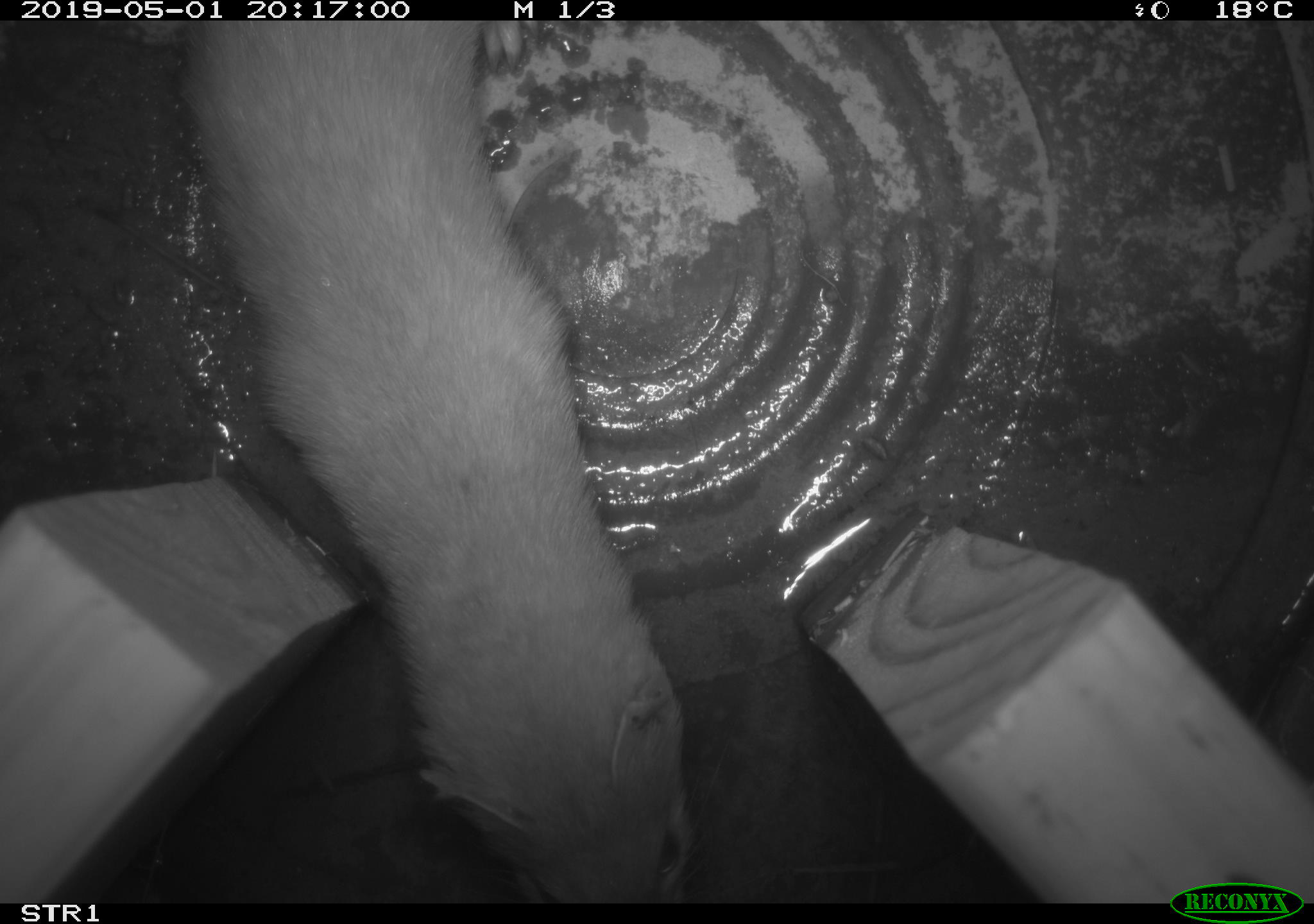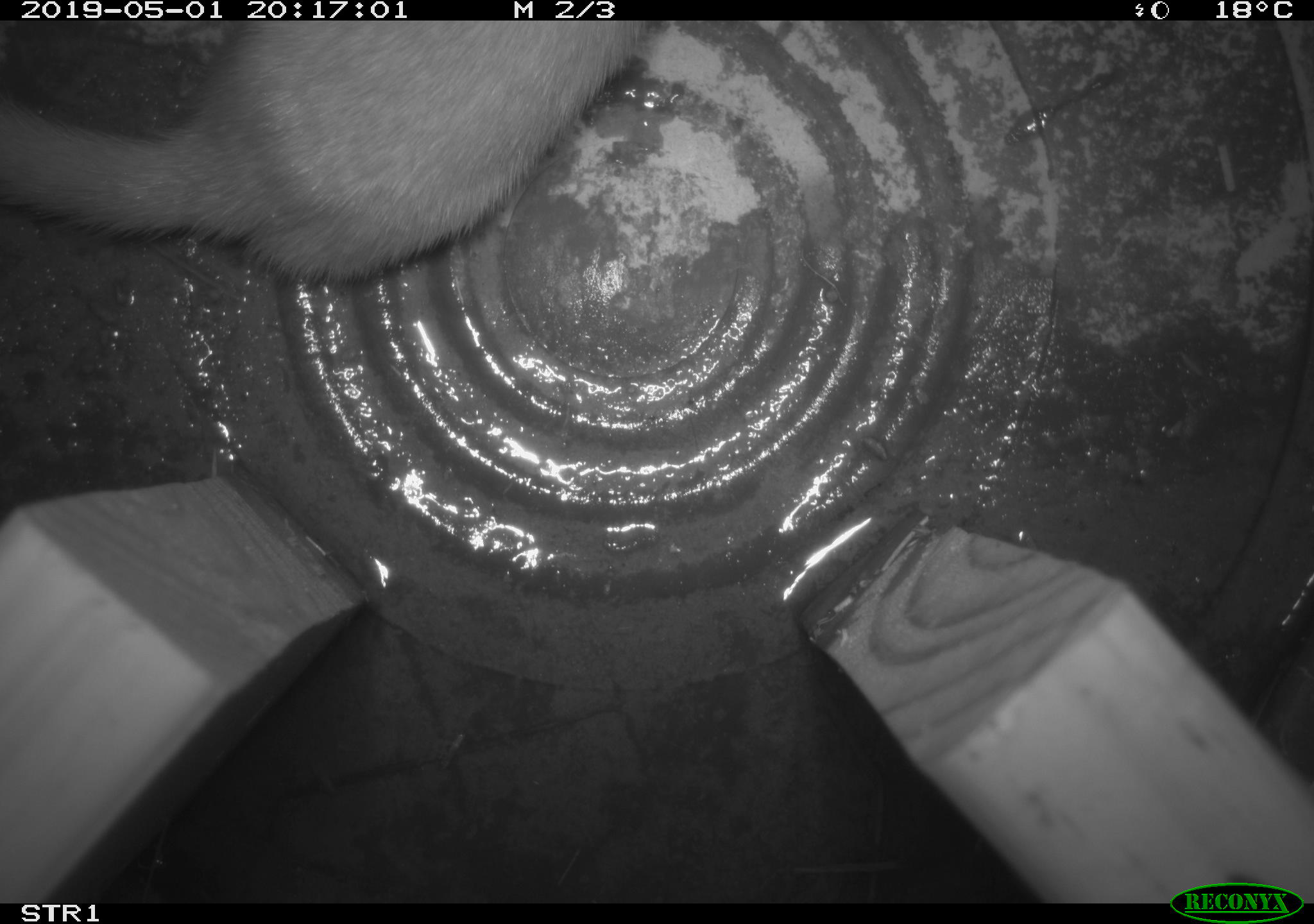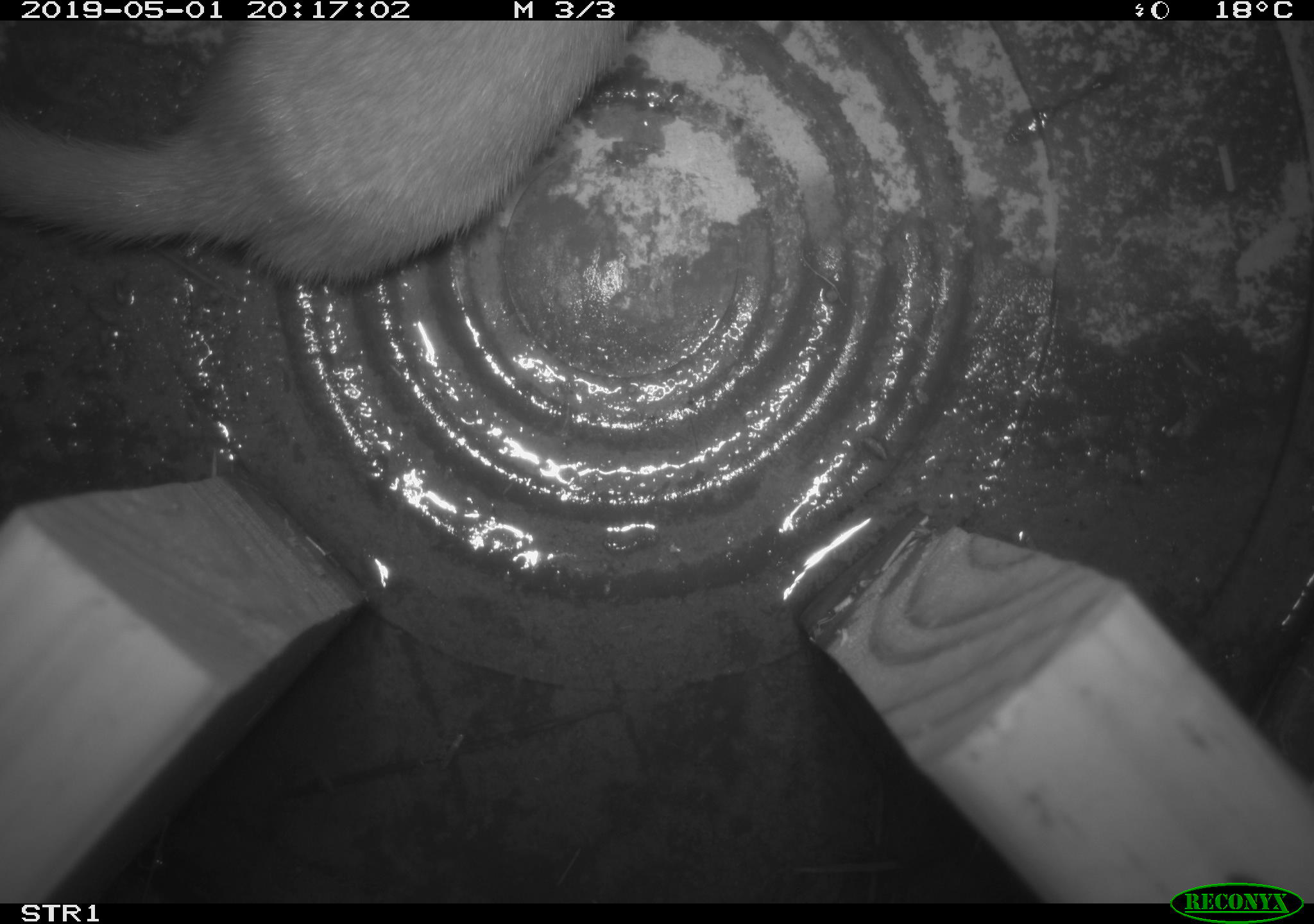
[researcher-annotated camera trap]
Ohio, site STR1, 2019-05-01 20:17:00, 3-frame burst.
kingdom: Animalia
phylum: Chordata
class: Mammalia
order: Carnivora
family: Mustelidae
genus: Neogale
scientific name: Neogale frenata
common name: long-tailed weasel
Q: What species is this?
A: Long-tailed weasel (Neogale frenata).